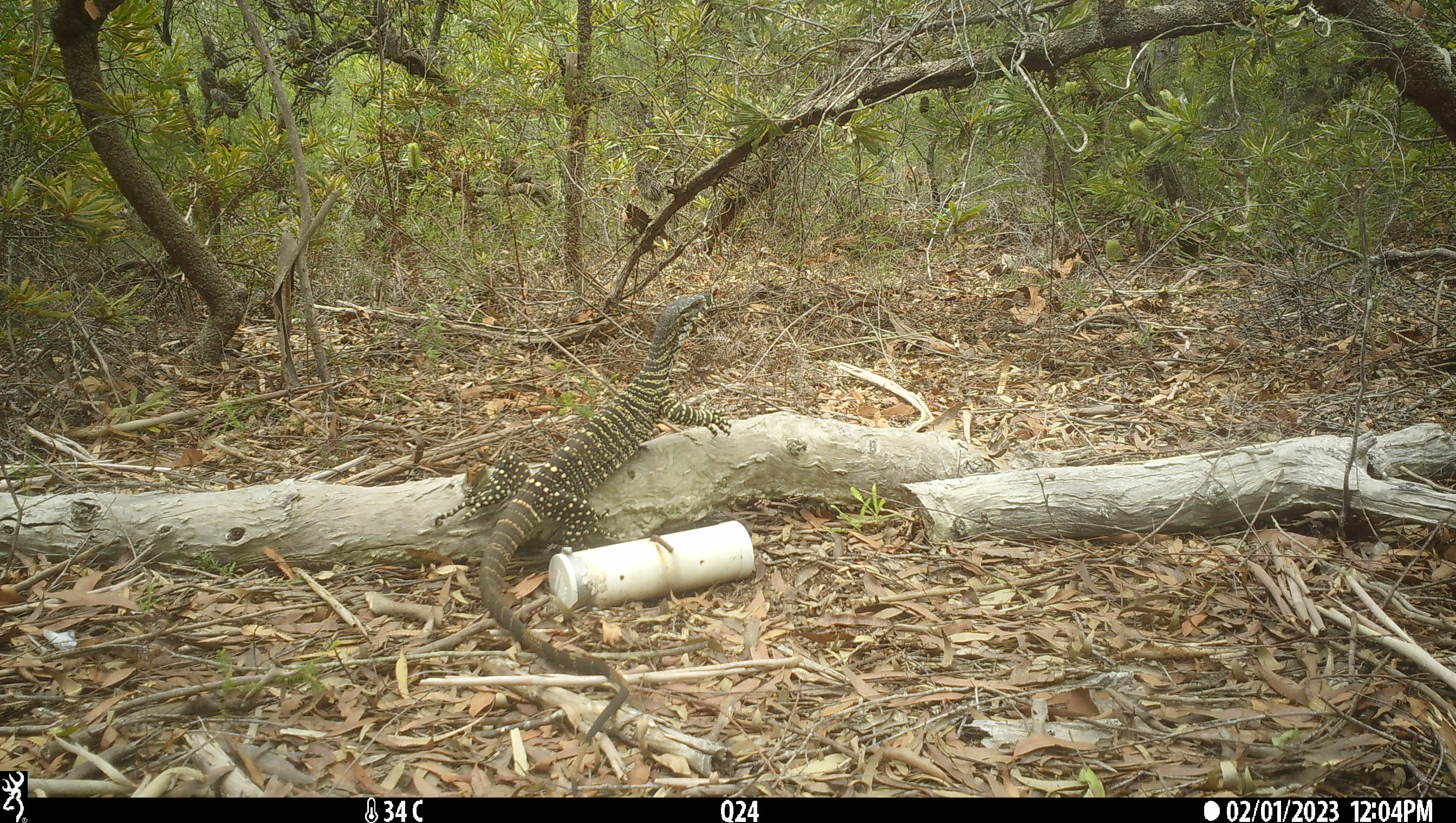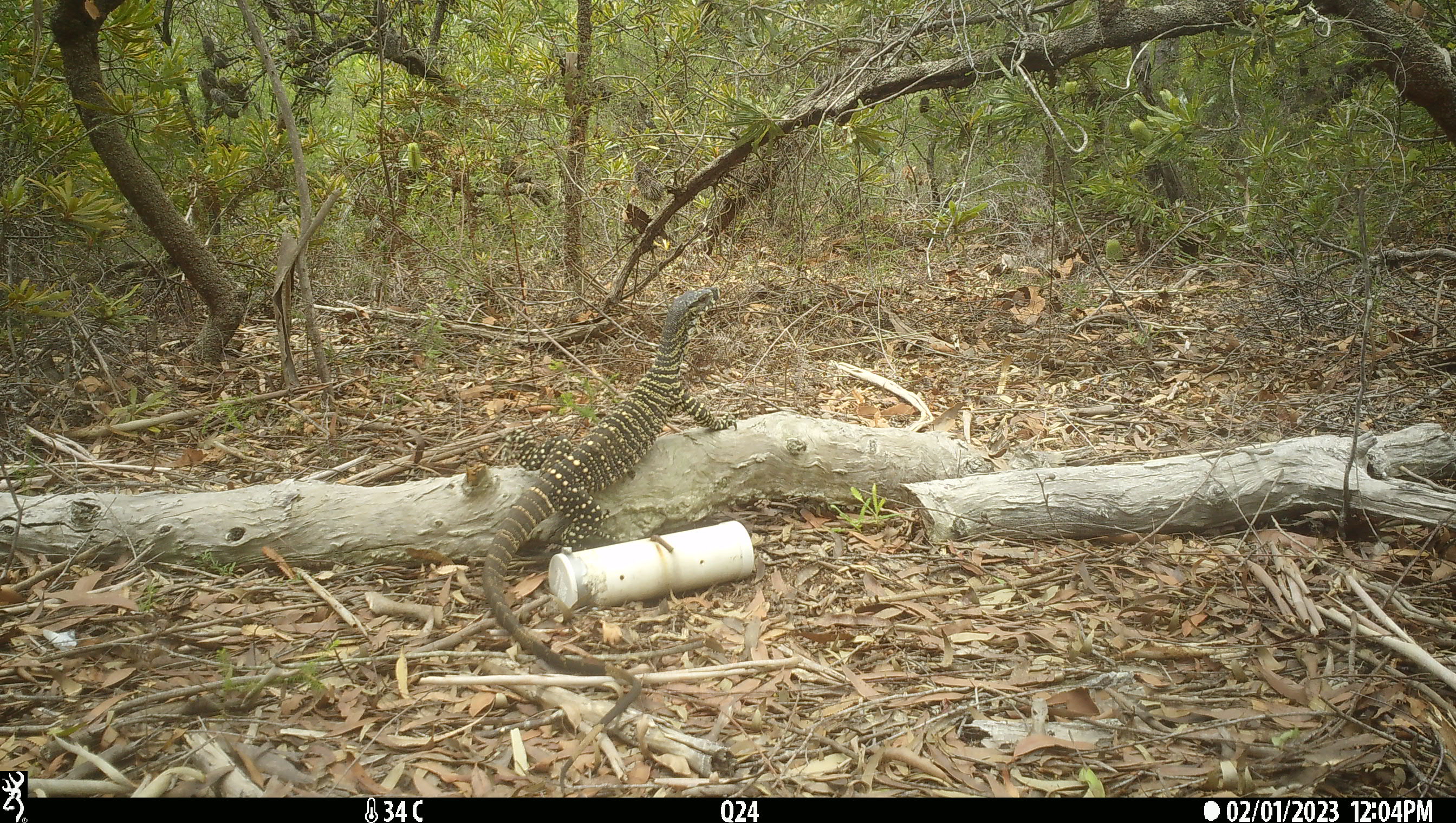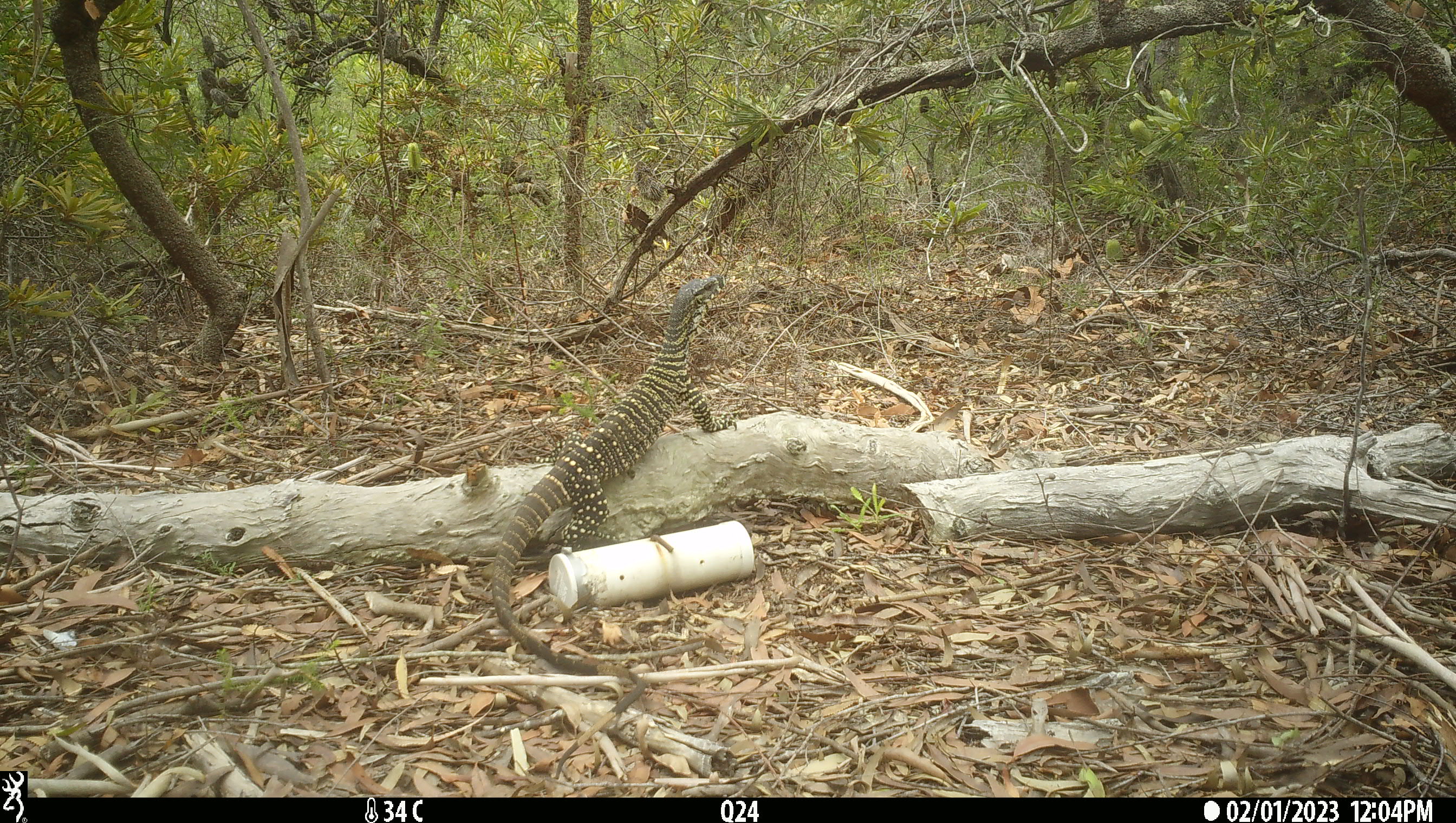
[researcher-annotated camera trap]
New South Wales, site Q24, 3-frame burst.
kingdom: Animalia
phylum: Chordata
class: Reptilia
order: Squamata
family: Varanidae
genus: Varanus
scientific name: Varanus varius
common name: lace monitor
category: goanna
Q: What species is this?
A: Goanna (lace monitor) (Varanus varius).